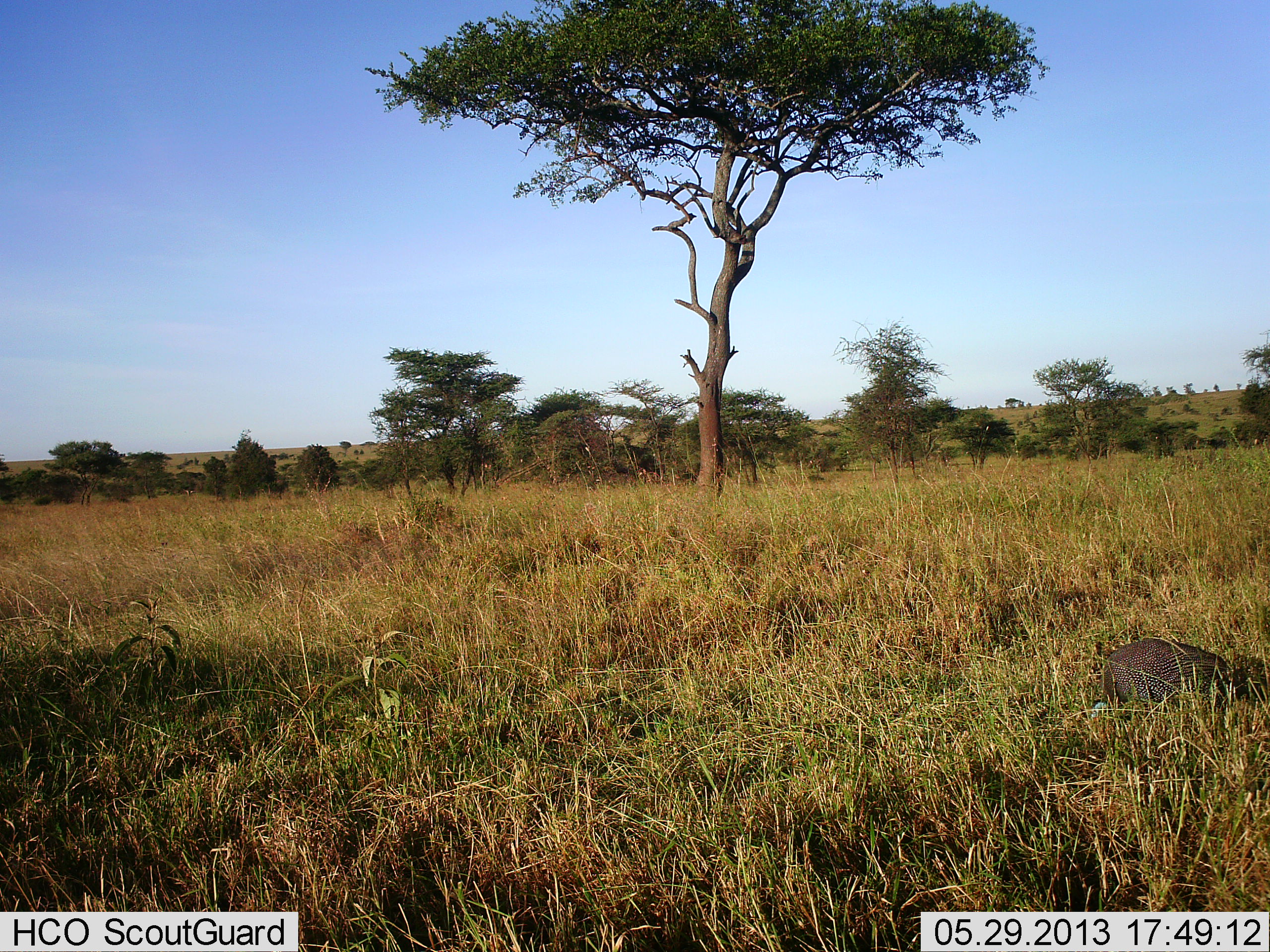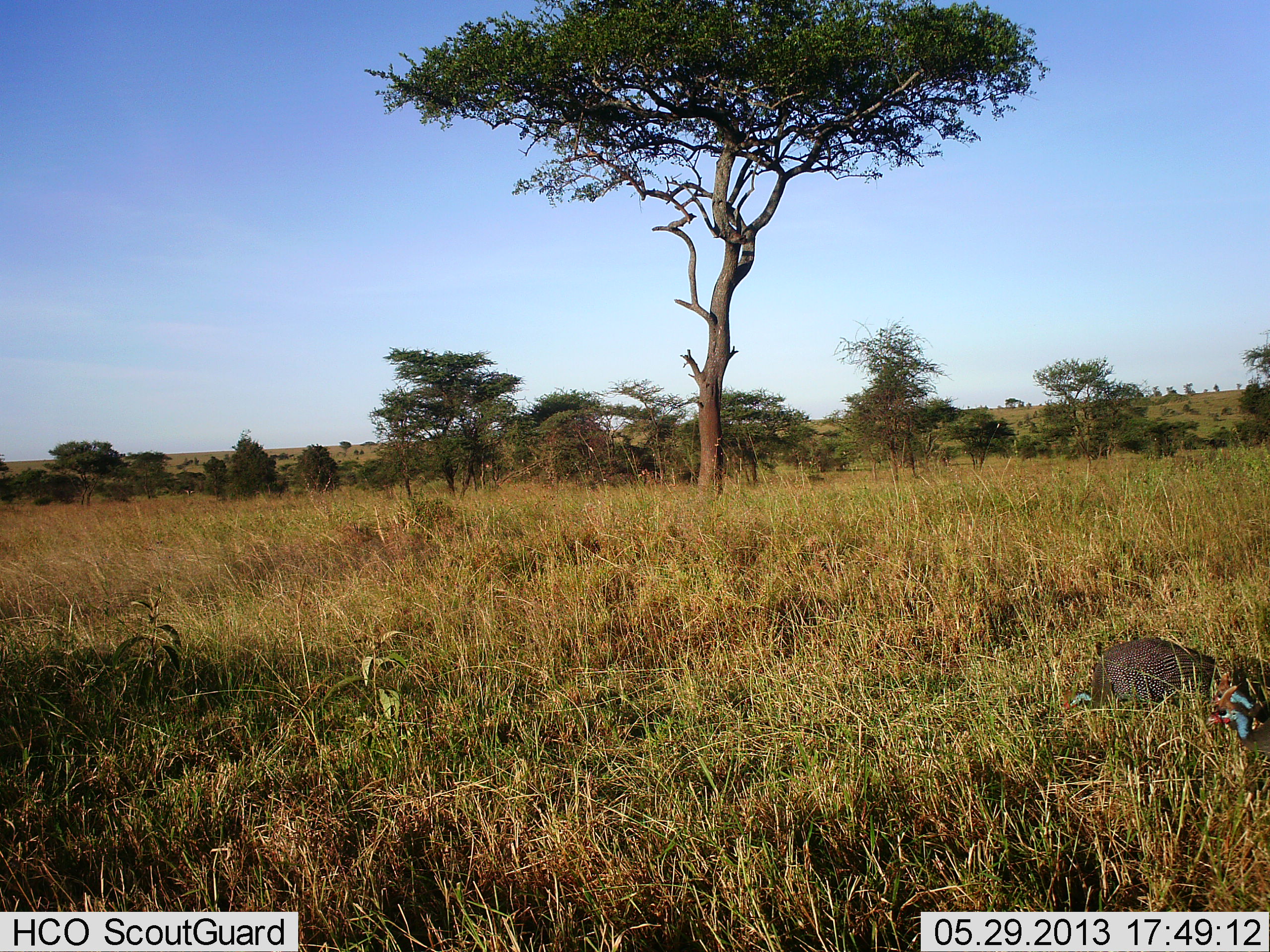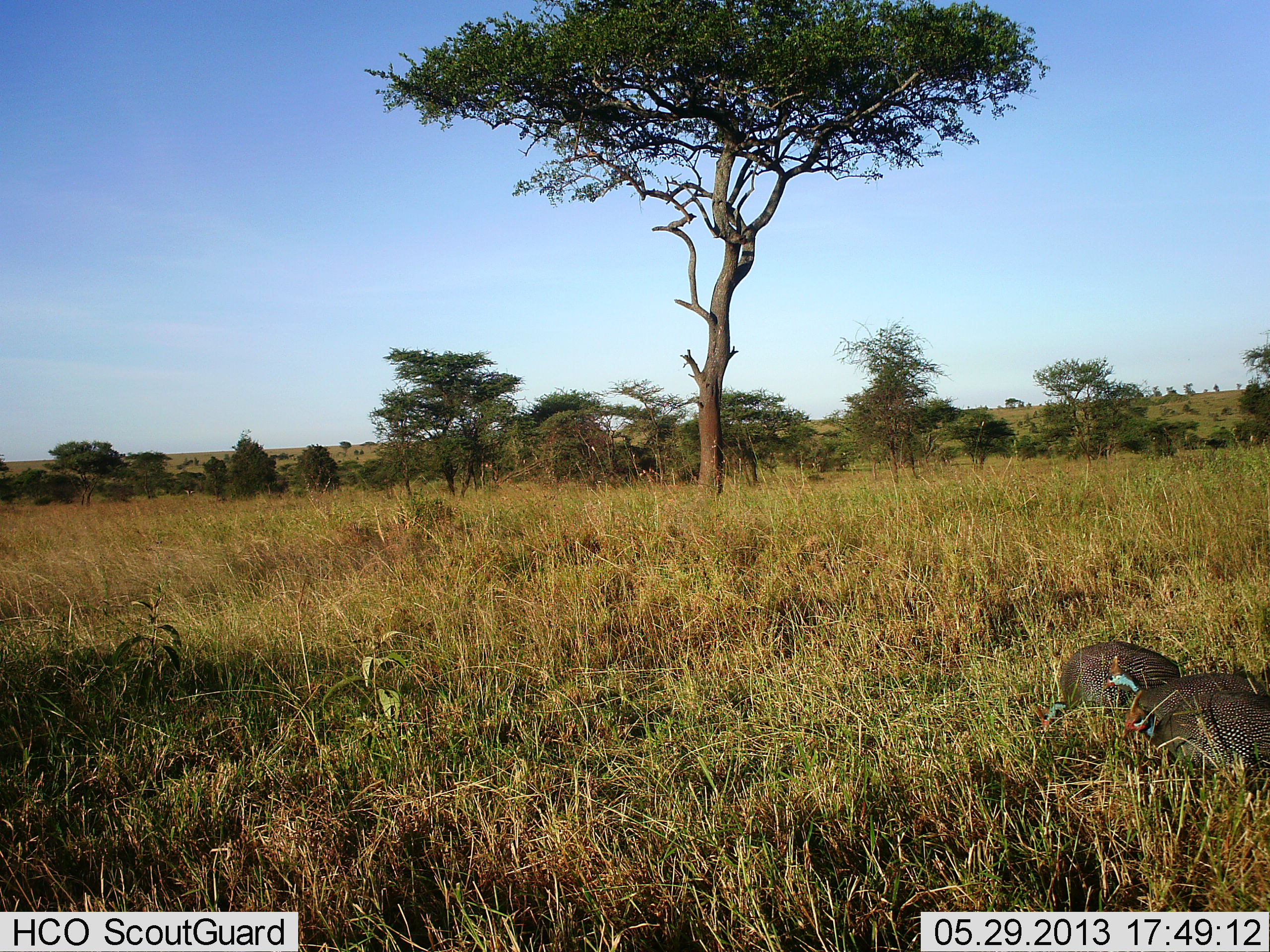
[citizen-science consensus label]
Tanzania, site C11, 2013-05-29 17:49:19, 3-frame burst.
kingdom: Animalia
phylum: Chordata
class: Aves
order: Galliformes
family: Numididae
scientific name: Numididae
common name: guinea fowl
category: guineafowl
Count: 3.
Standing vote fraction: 10%.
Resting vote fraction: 0%.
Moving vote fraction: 60%.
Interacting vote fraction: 0%.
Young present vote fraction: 0%.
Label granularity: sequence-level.